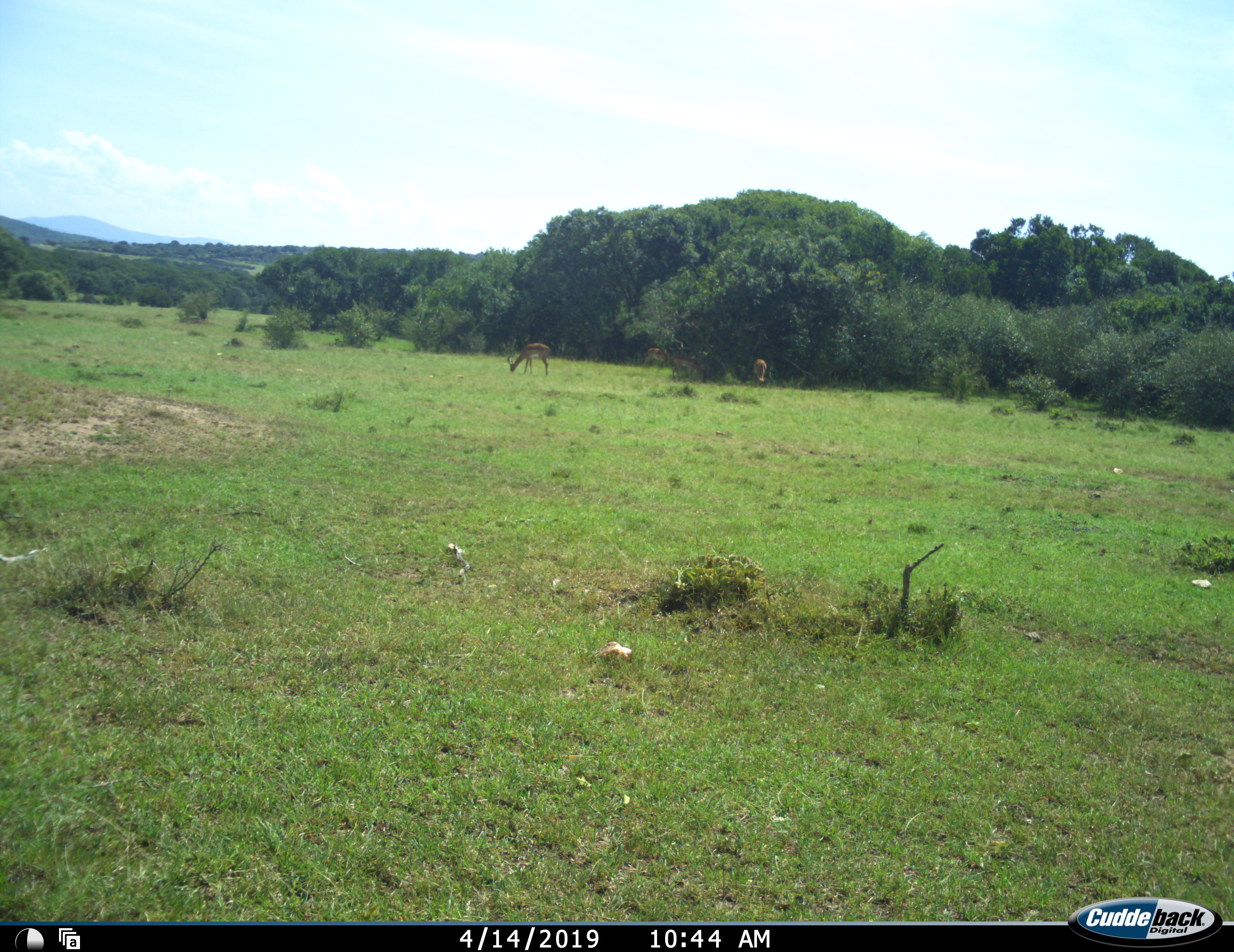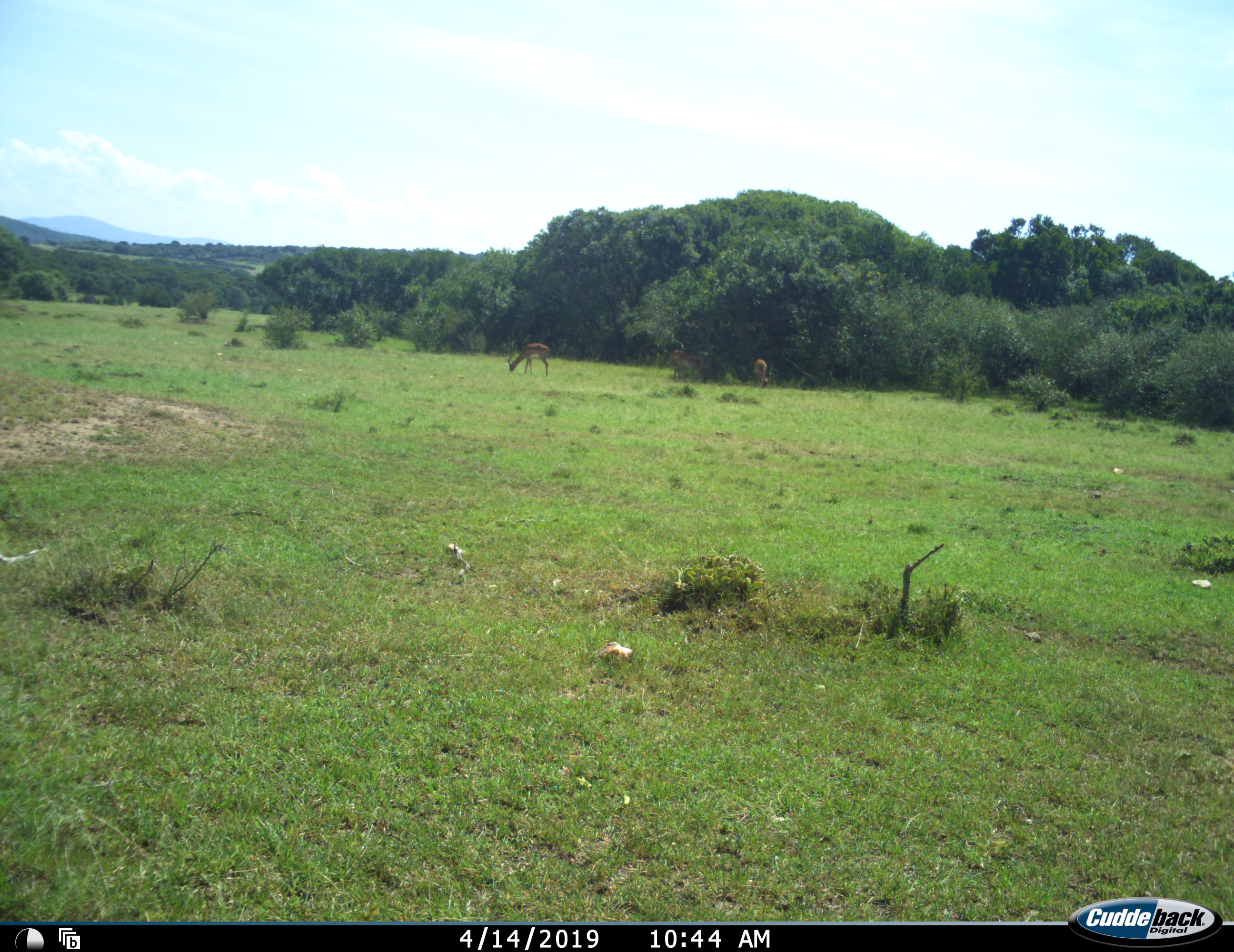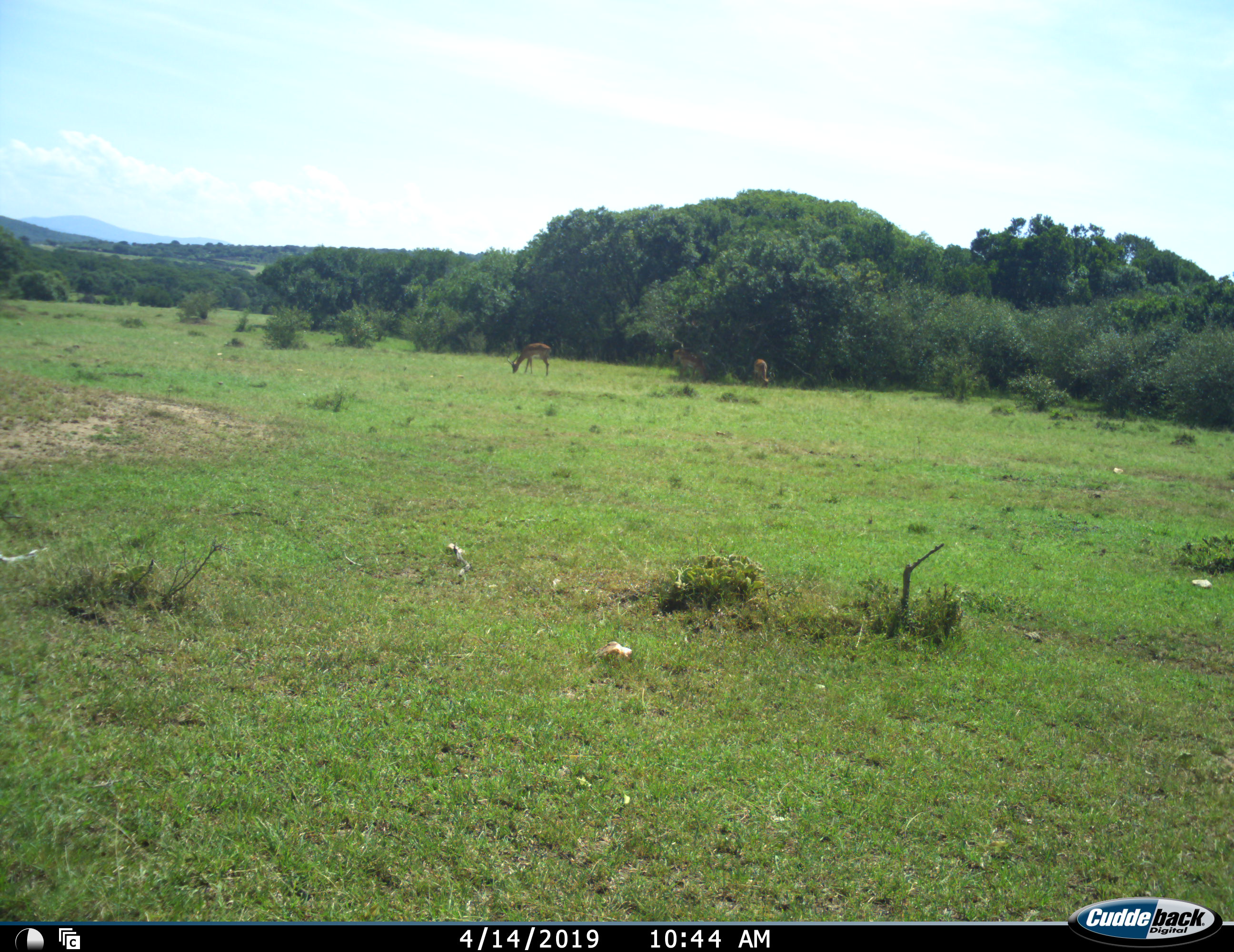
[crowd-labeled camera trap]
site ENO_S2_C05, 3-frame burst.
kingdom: Animalia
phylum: Chordata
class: Mammalia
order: Artiodactyla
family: Bovidae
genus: Aepyceros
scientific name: Aepyceros melampus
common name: impala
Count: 4.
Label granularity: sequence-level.